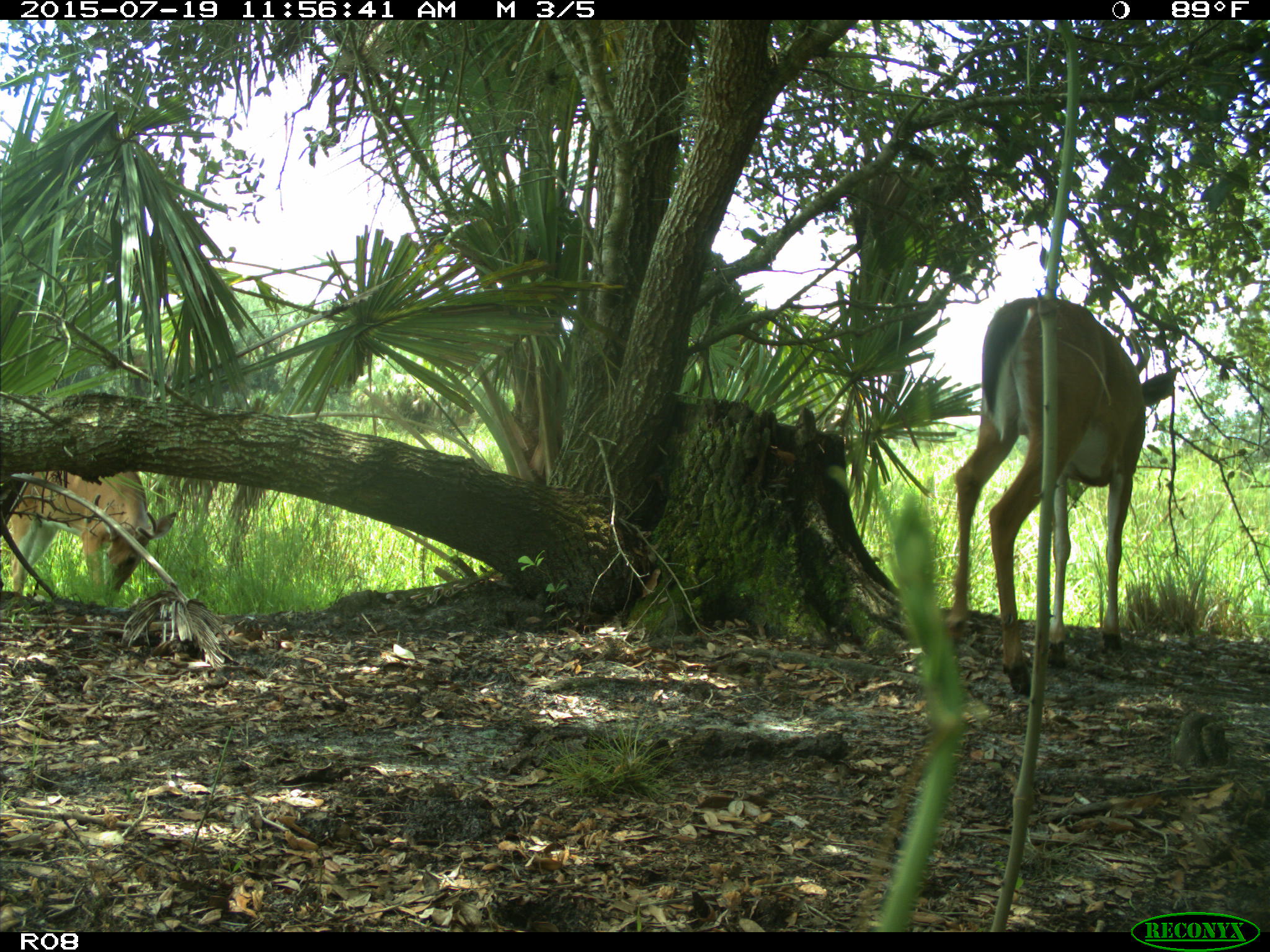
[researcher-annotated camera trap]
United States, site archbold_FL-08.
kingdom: Animalia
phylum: Chordata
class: Mammalia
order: Artiodactyla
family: Cervidae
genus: Odocoileus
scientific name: Odocoileus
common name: deer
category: unidentified deer